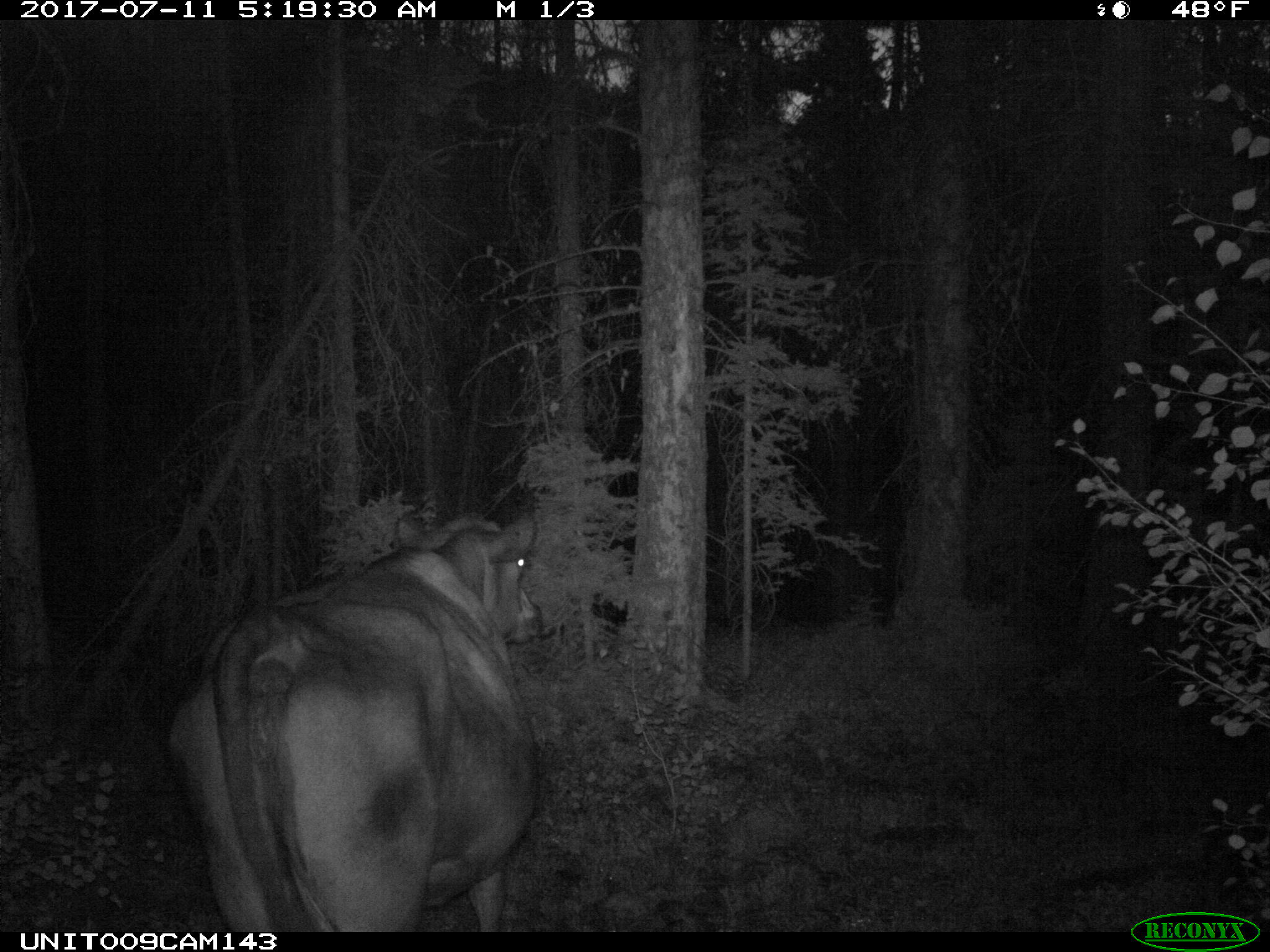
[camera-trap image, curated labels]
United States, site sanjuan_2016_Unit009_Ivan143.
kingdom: Animalia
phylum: Chordata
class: Mammalia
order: Artiodactyla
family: Bovidae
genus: Bos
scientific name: Bos taurus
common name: domestic cow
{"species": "Bos taurus (domestic cow)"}